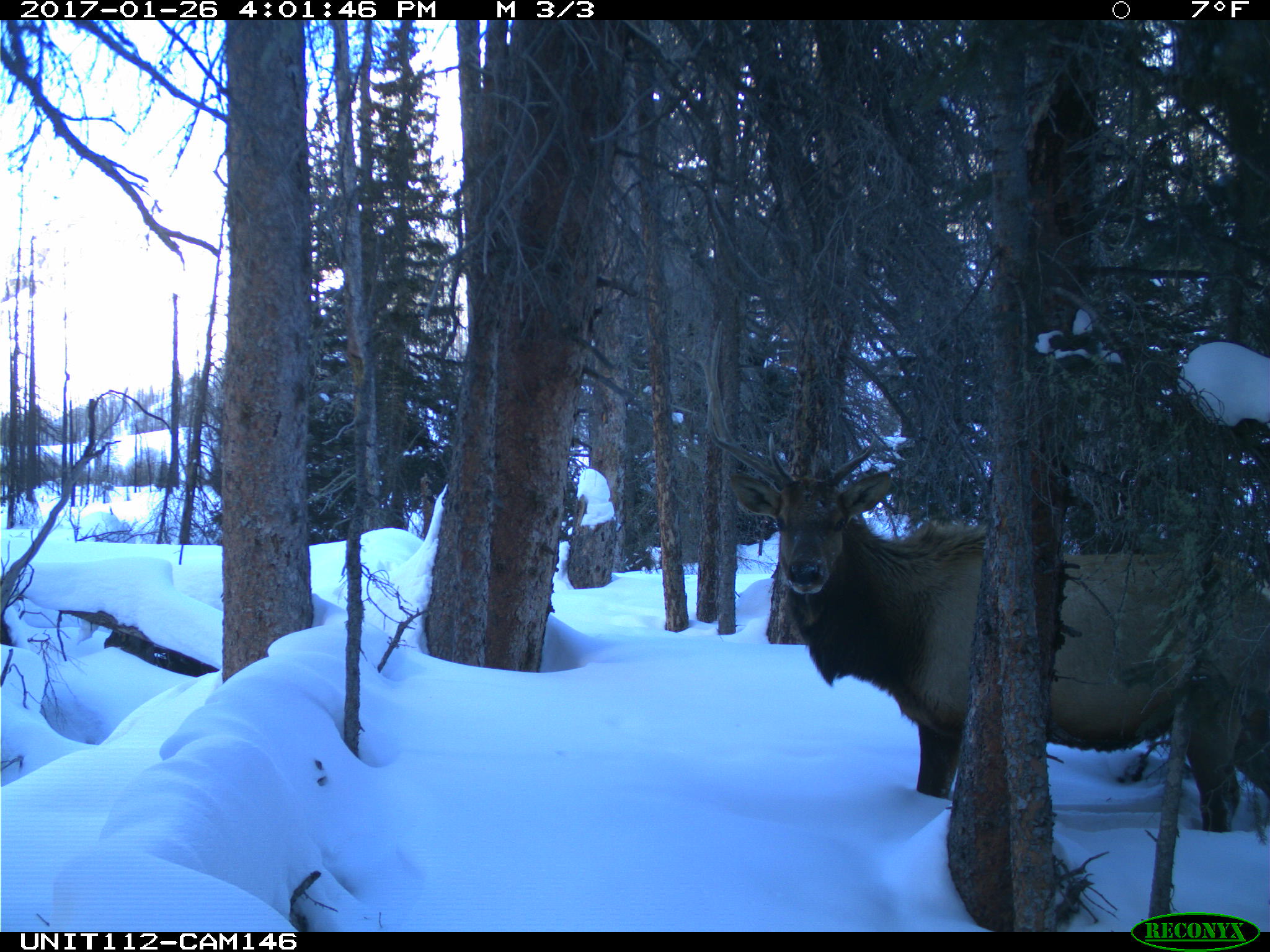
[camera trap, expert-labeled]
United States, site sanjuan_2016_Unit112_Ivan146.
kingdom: Animalia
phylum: Chordata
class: Mammalia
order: Artiodactyla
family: Cervidae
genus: Cervus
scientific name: Cervus elaphus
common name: red deer